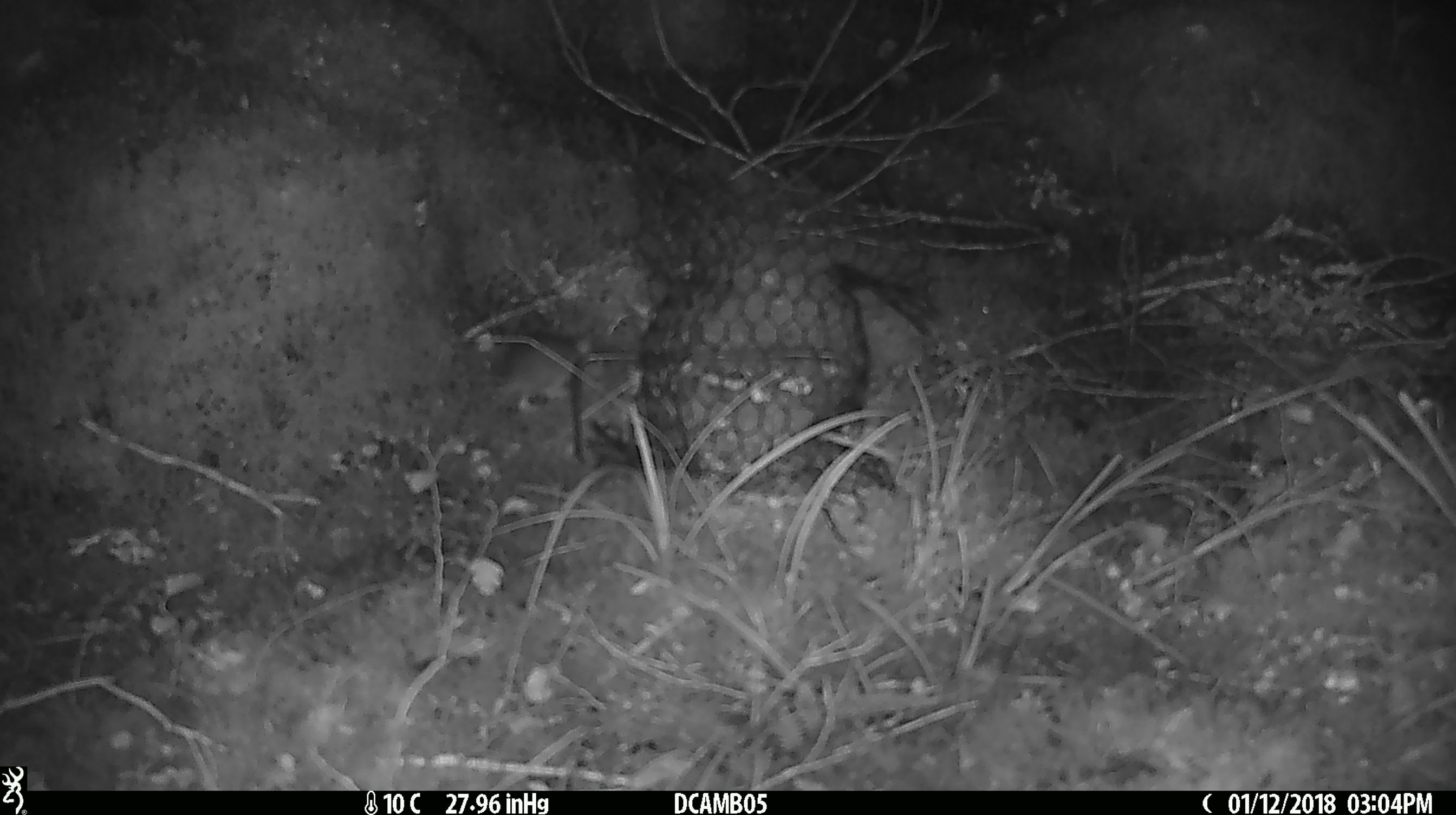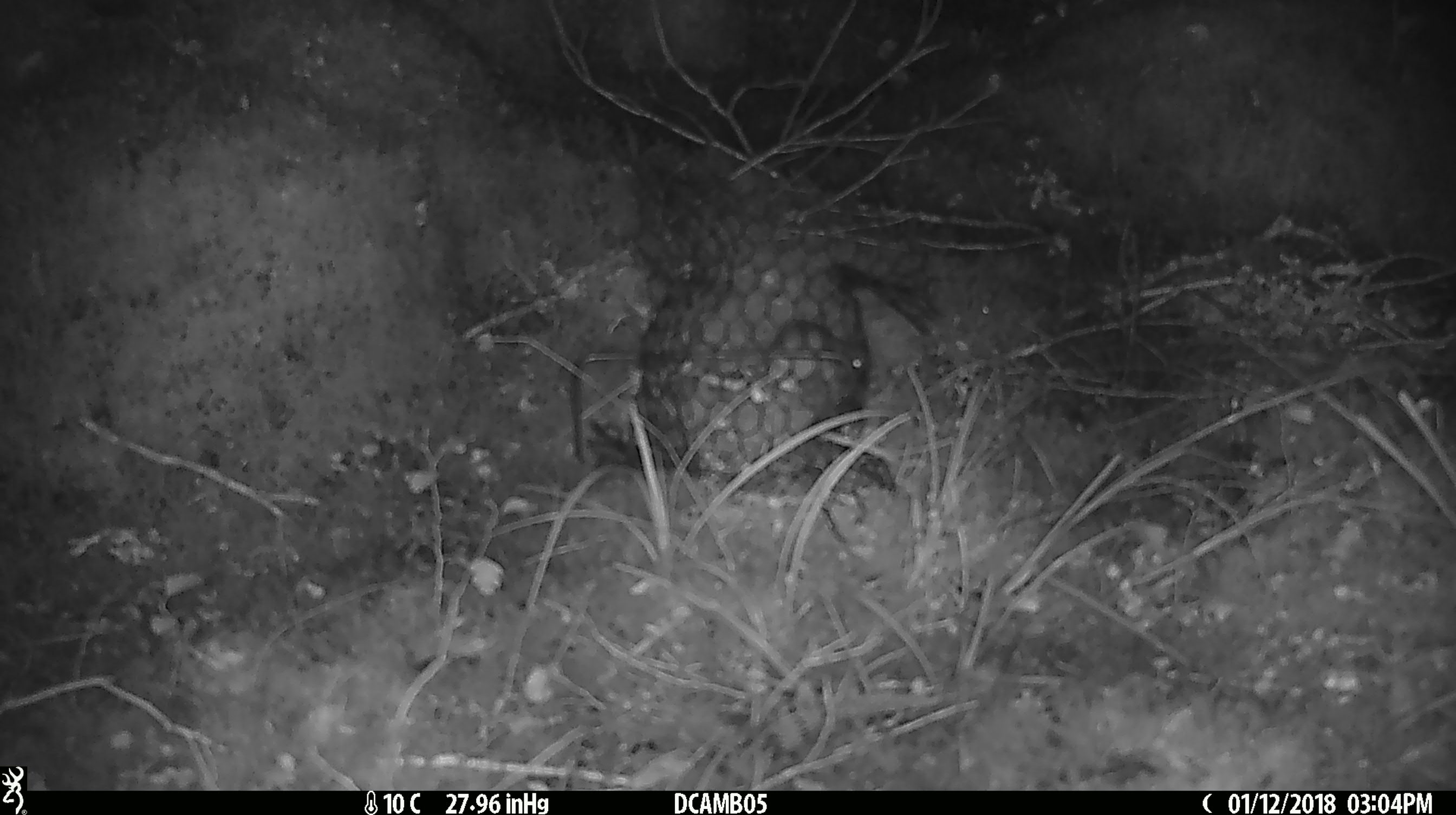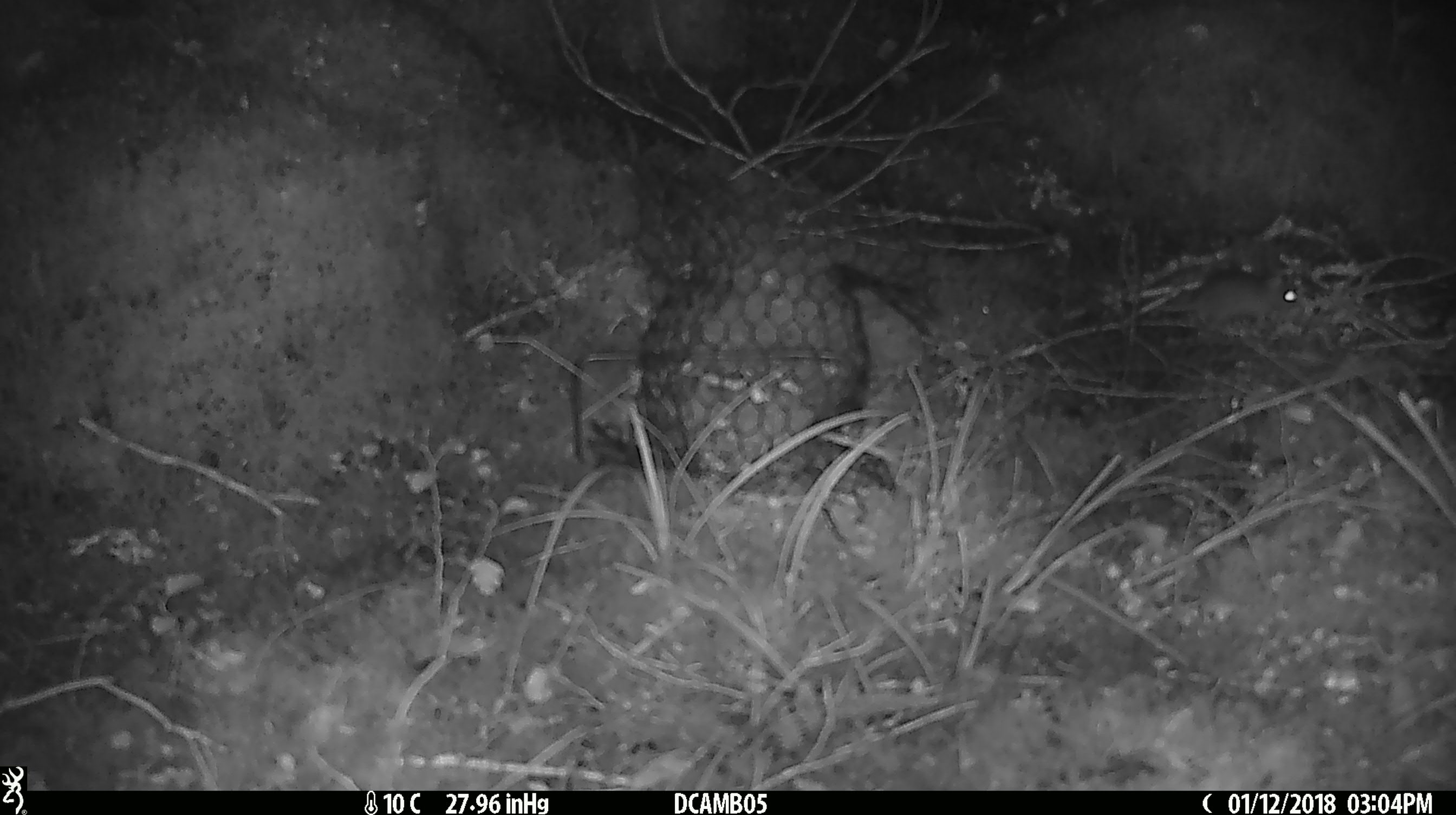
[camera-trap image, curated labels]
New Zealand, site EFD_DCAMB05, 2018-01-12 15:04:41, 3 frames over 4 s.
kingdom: Animalia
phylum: Chordata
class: Mammalia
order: Rodentia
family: Muridae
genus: Mus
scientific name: Mus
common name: mouse